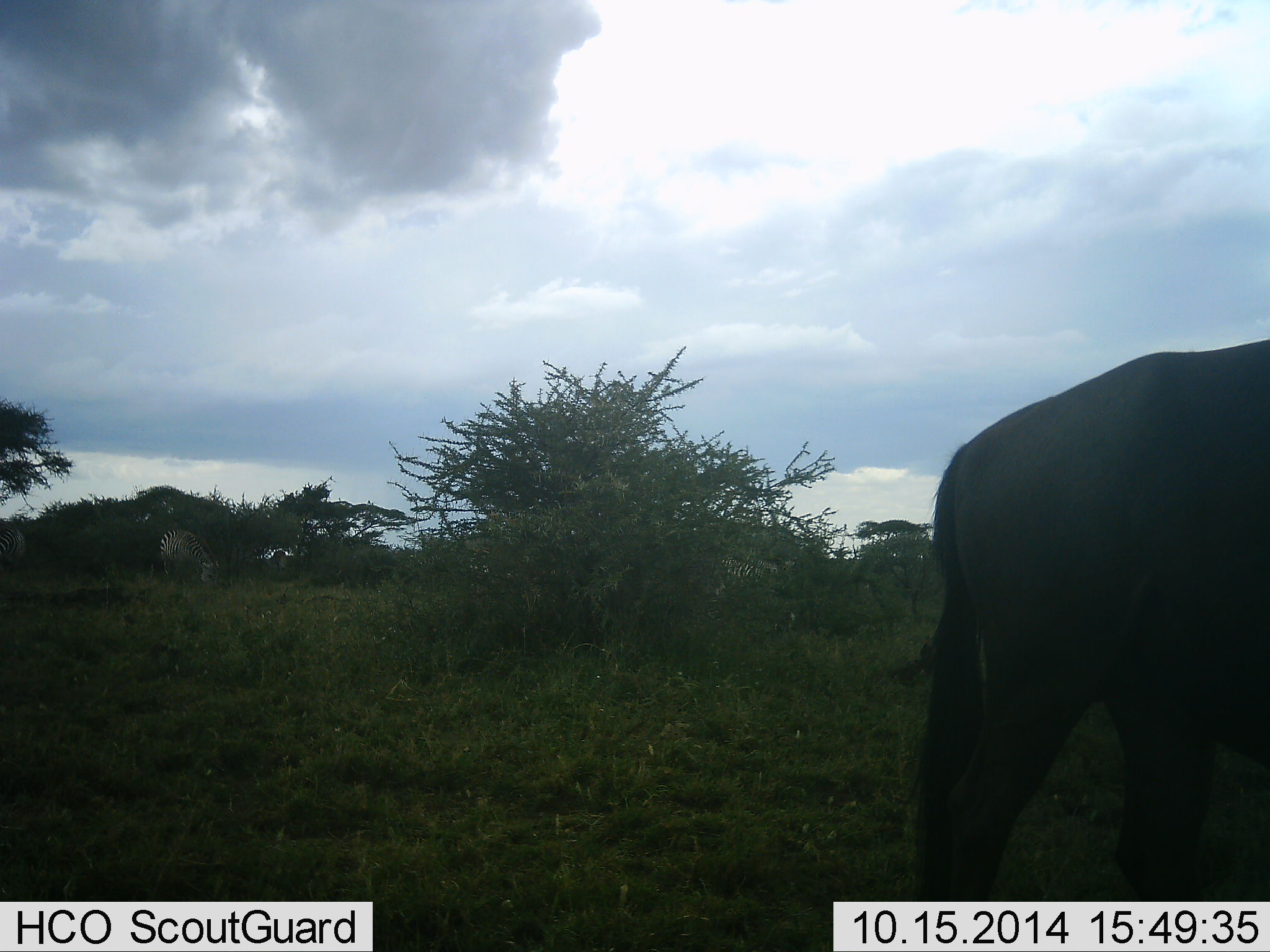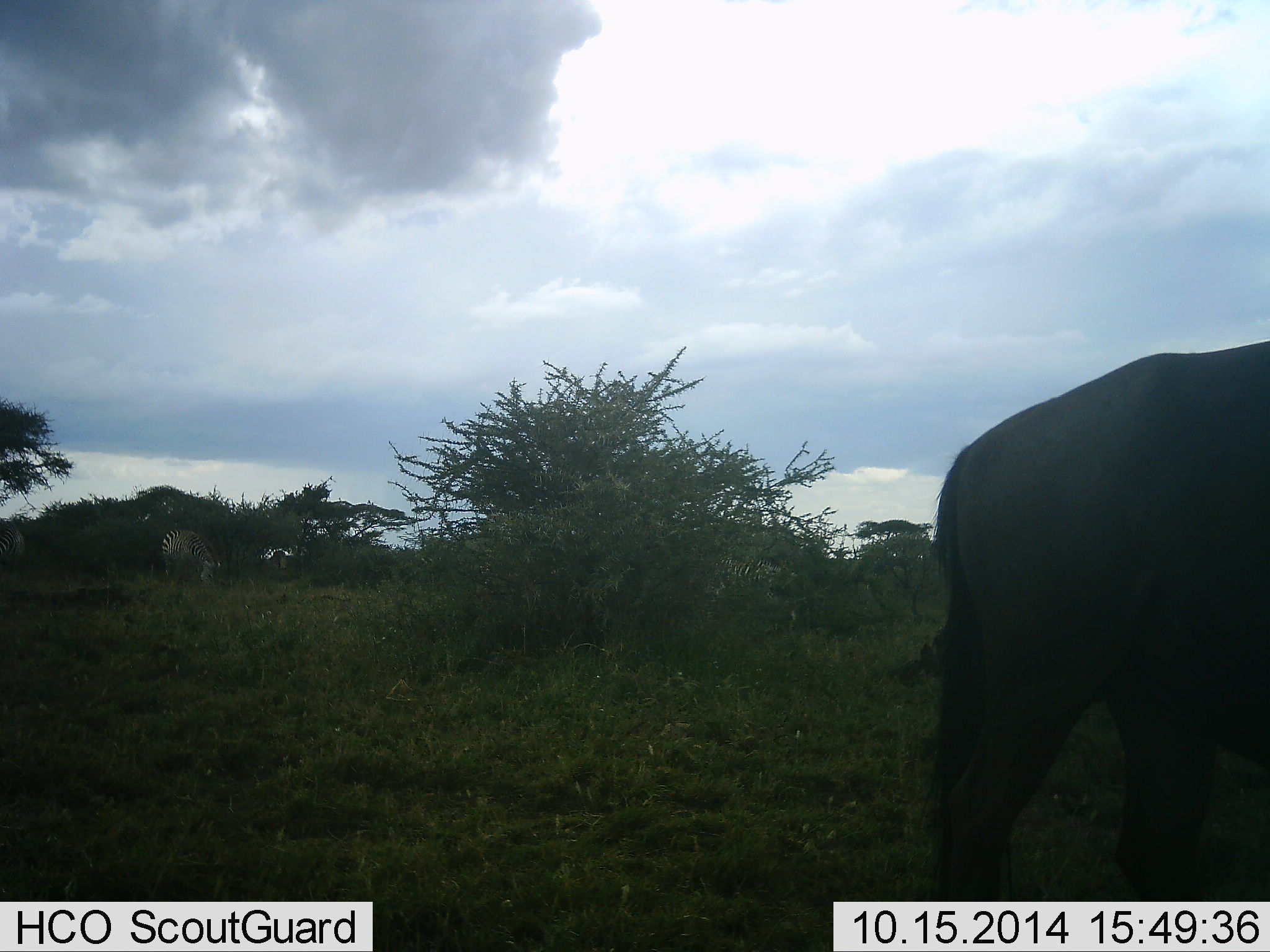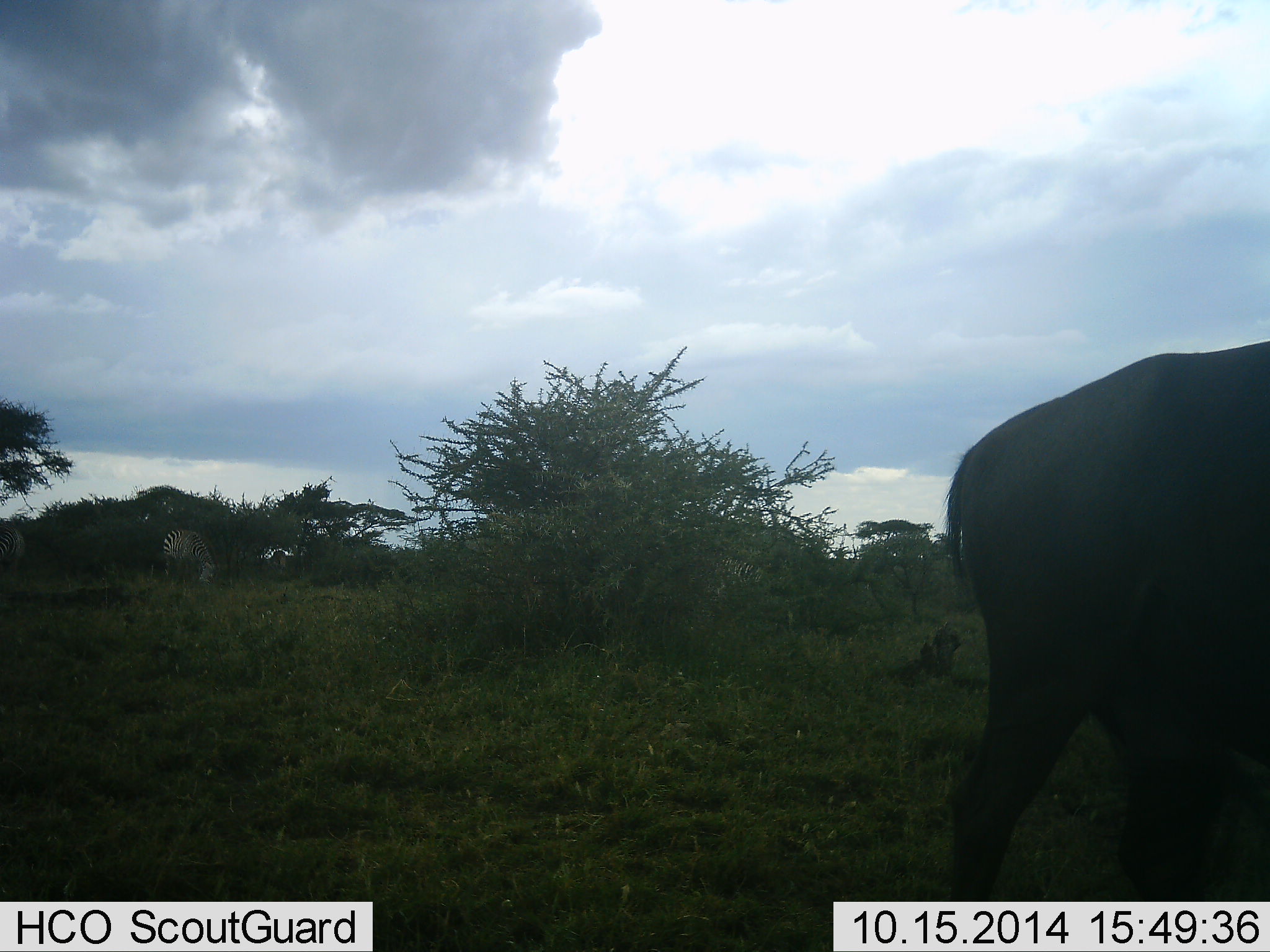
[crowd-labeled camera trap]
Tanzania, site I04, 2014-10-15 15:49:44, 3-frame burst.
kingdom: Animalia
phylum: Chordata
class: Mammalia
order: Artiodactyla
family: Bovidae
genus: Connochaetes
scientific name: Connochaetes taurinus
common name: blue wildebeest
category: wildebeest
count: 1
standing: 78%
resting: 0%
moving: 22%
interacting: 0%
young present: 0%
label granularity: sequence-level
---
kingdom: Animalia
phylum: Chordata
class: Mammalia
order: Perissodactyla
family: Equidae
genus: Equus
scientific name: Equus quagga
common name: plains zebra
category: zebra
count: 2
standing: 33%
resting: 0%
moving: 8%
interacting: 0%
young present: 0%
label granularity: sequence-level